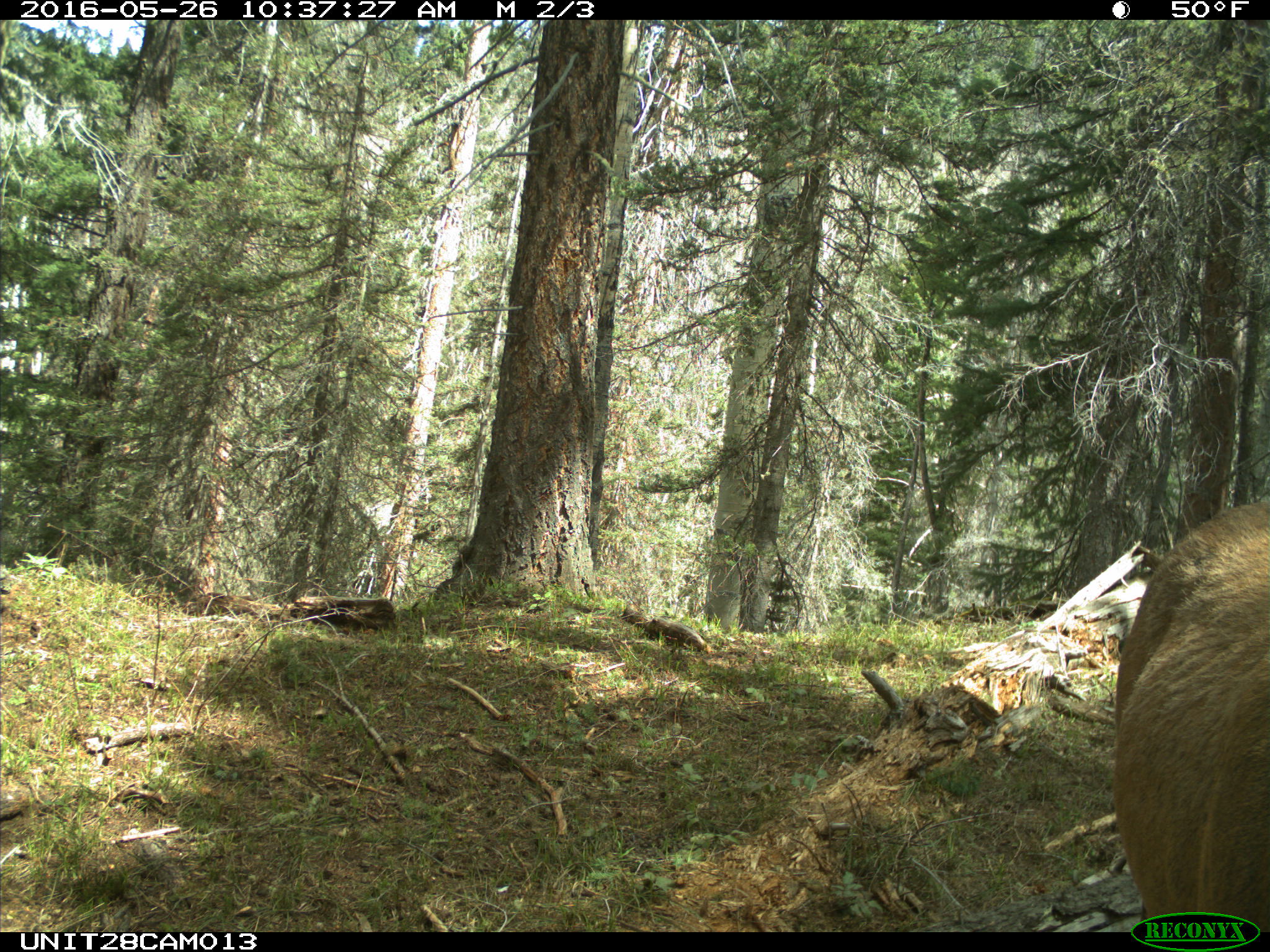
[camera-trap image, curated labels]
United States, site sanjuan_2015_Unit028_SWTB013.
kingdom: Animalia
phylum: Chordata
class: Mammalia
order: Artiodactyla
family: Cervidae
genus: Cervus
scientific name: Cervus elaphus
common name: red deer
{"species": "Cervus elaphus (red deer)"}